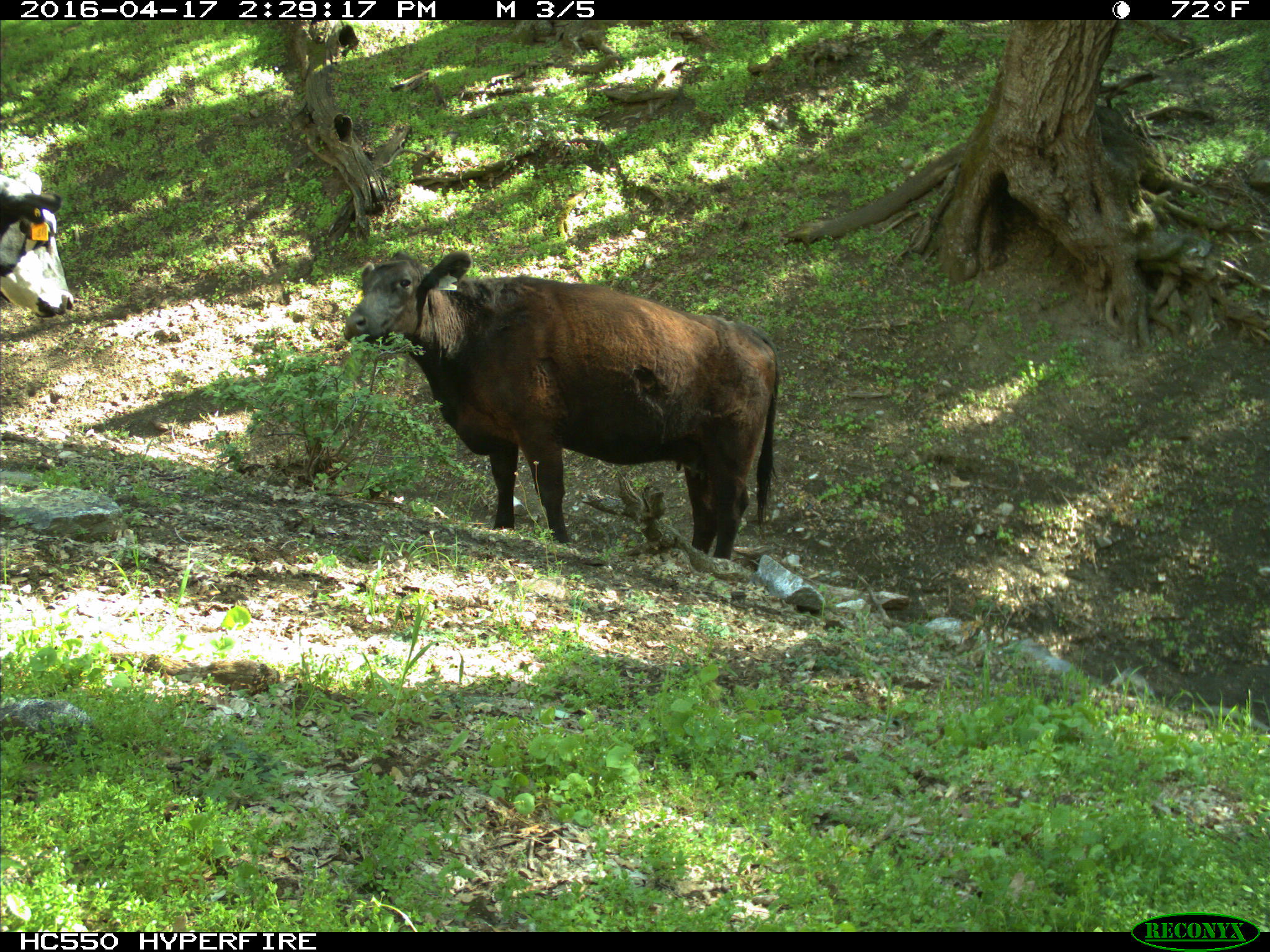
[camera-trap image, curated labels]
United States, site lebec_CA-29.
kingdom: Animalia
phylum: Chordata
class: Mammalia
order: Artiodactyla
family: Bovidae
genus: Bos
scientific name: Bos taurus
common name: domestic cow